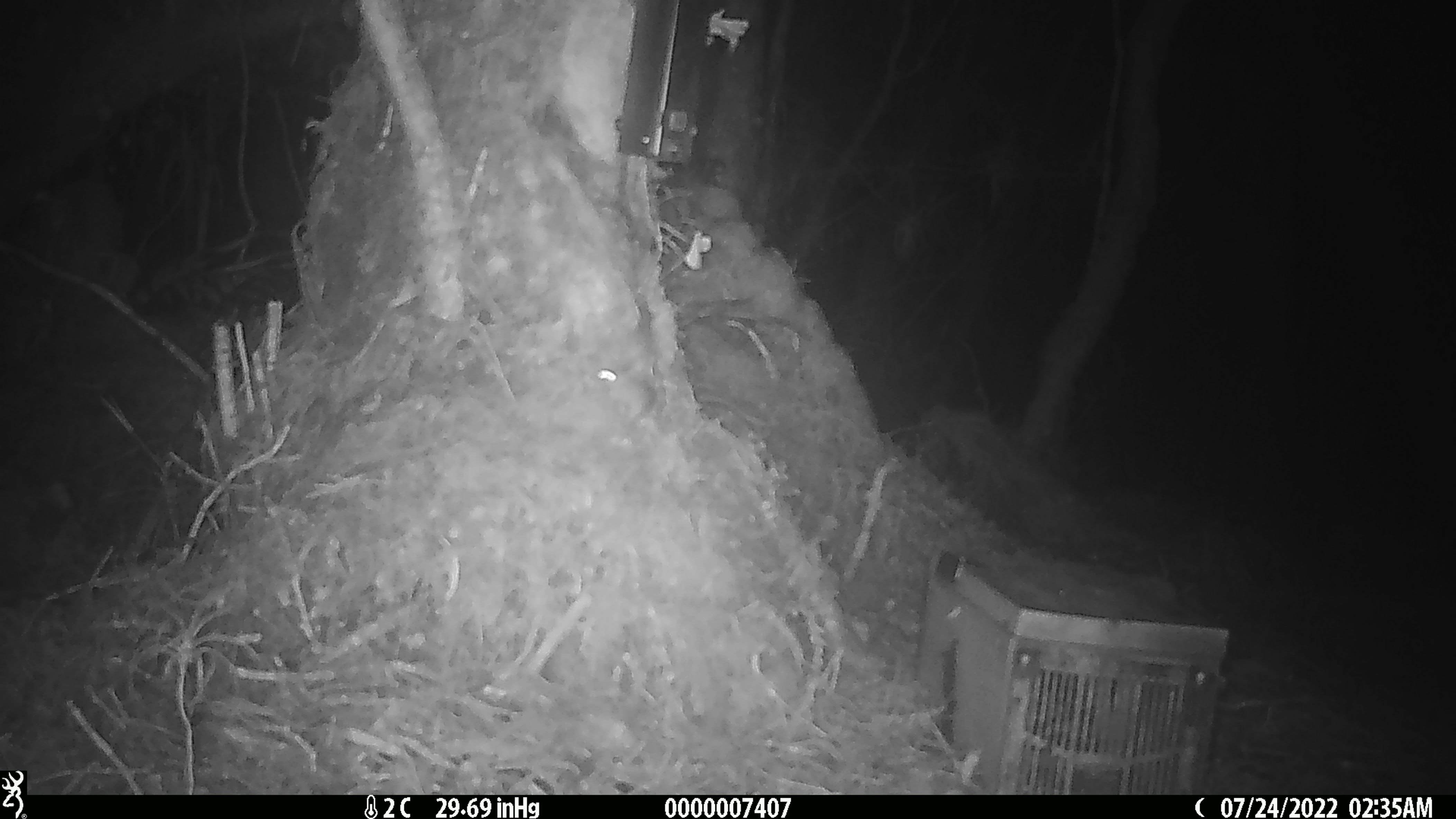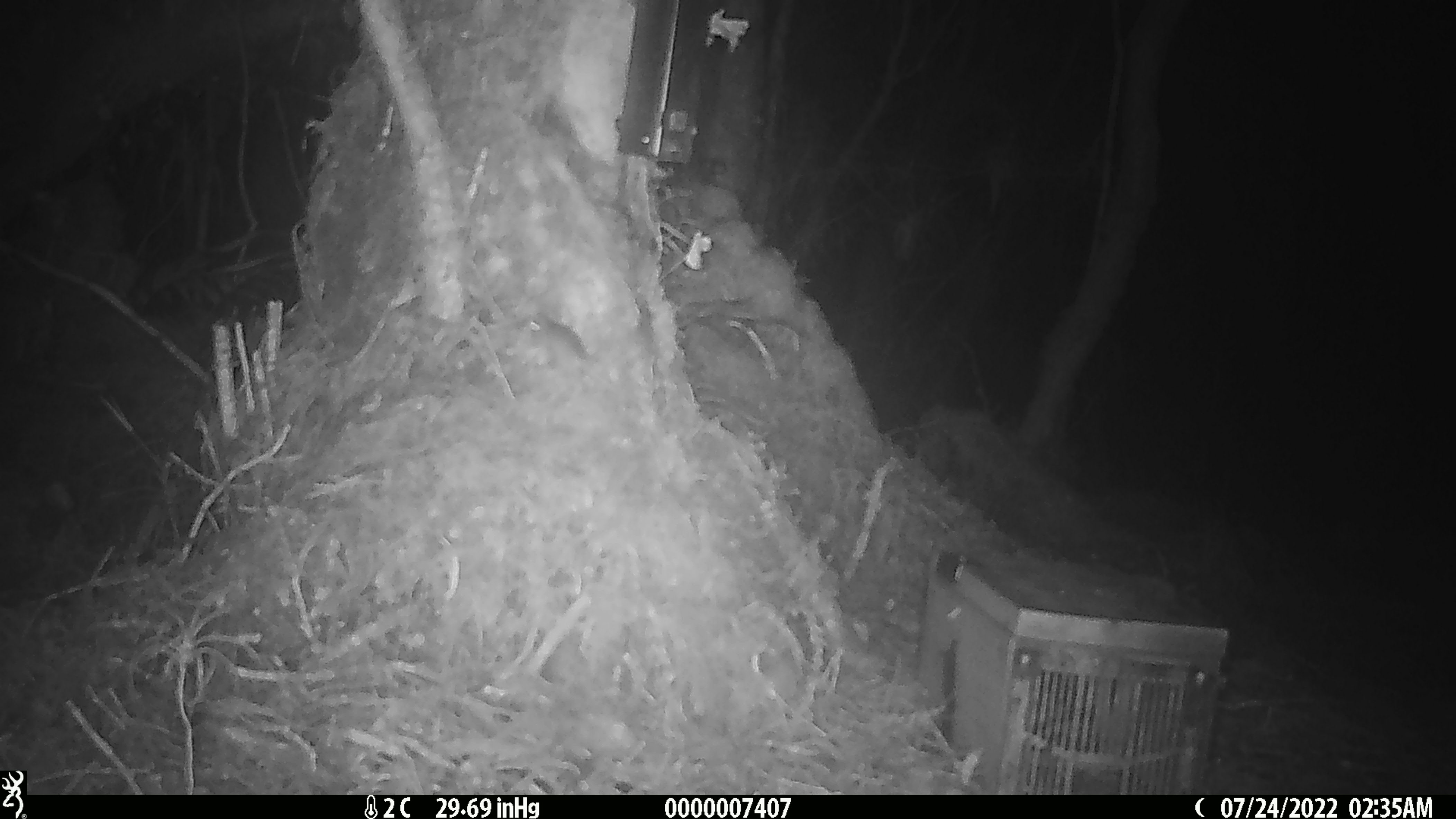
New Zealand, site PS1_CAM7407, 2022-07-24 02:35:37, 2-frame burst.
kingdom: Animalia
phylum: Chordata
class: Mammalia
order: Rodentia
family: Muridae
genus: Mus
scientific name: Mus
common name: mouse